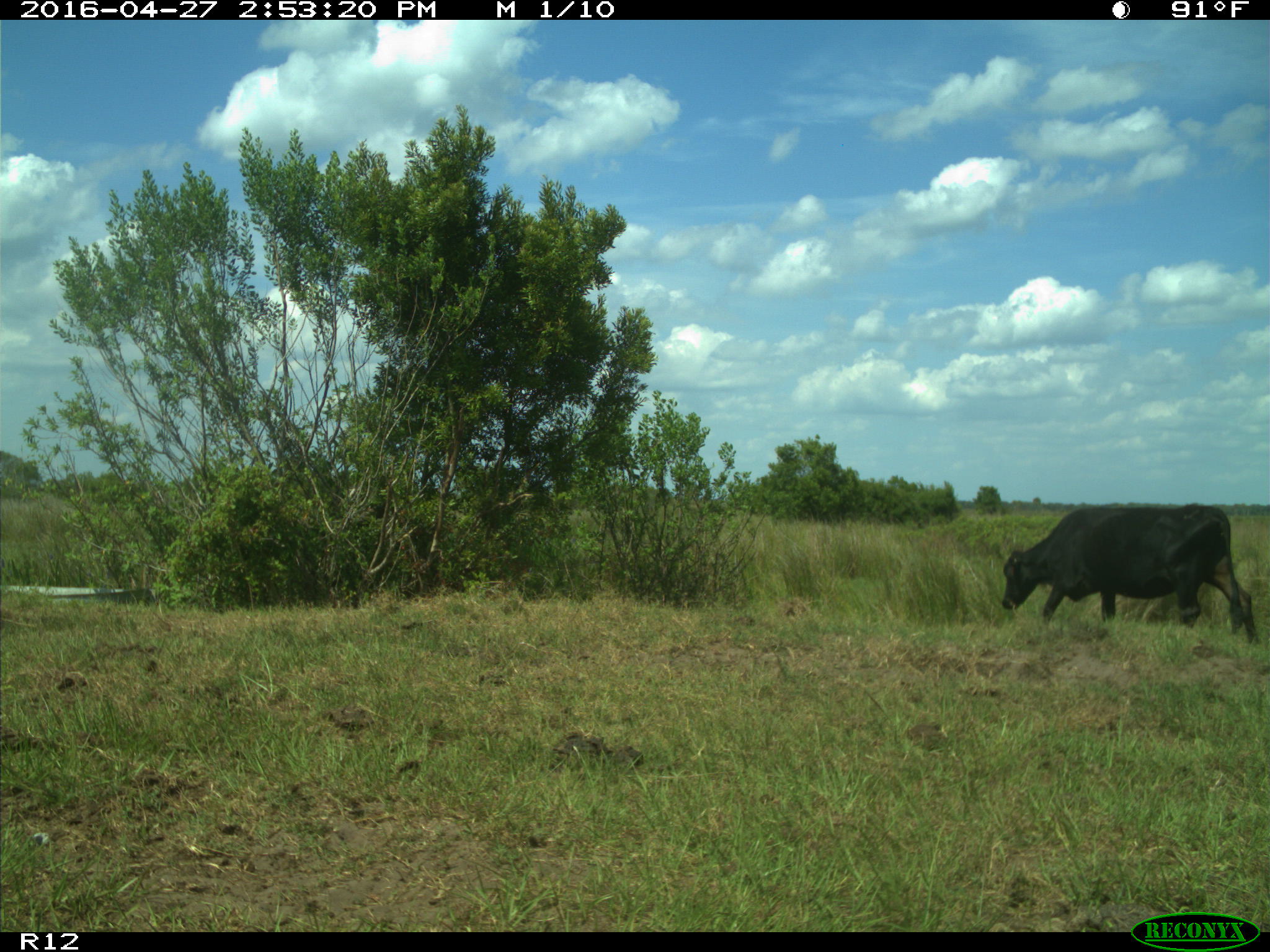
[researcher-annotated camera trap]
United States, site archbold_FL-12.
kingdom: Animalia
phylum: Chordata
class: Mammalia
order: Artiodactyla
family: Bovidae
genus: Bos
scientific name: Bos taurus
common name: domestic cow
Bos taurus (domestic cow).